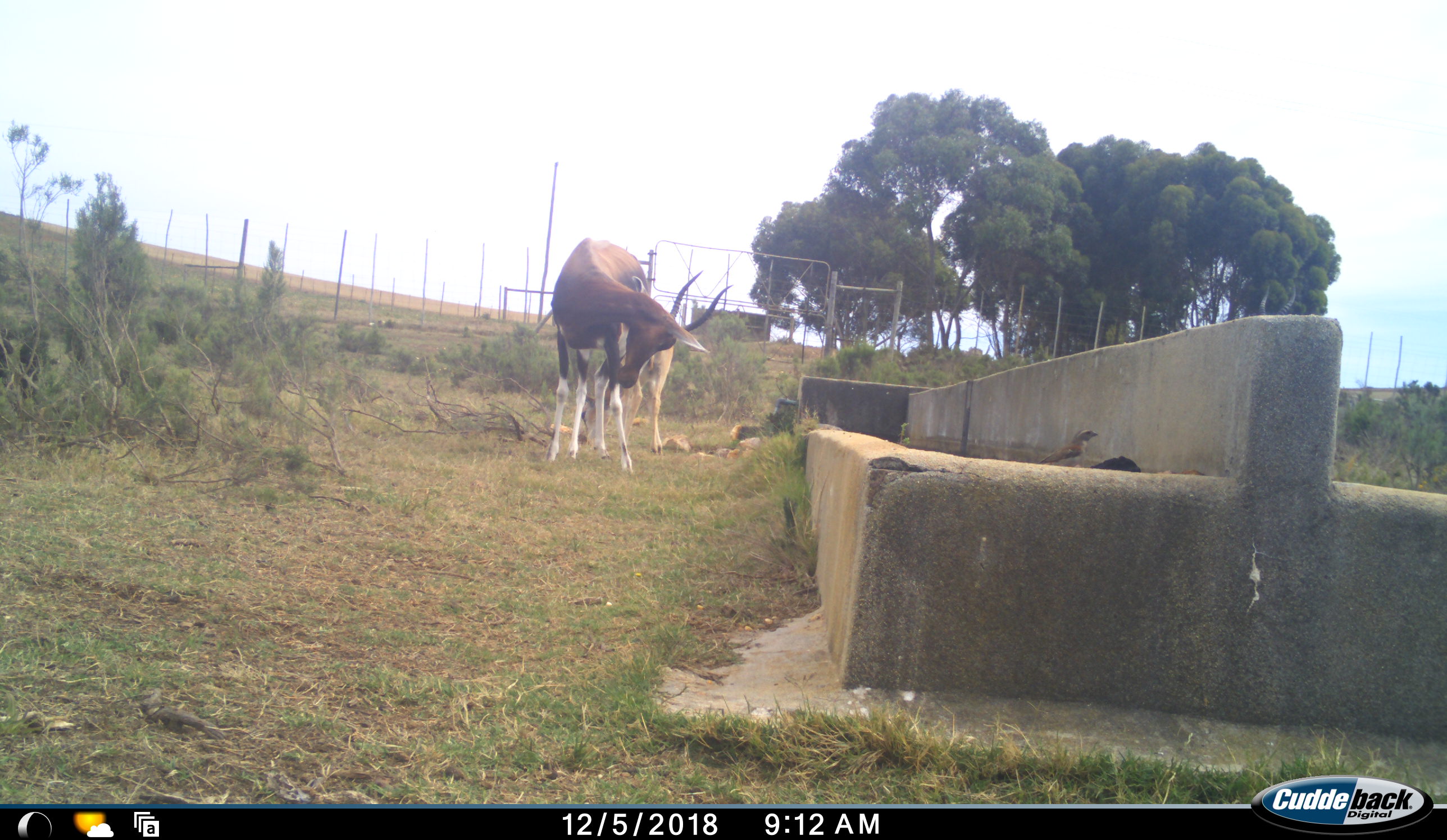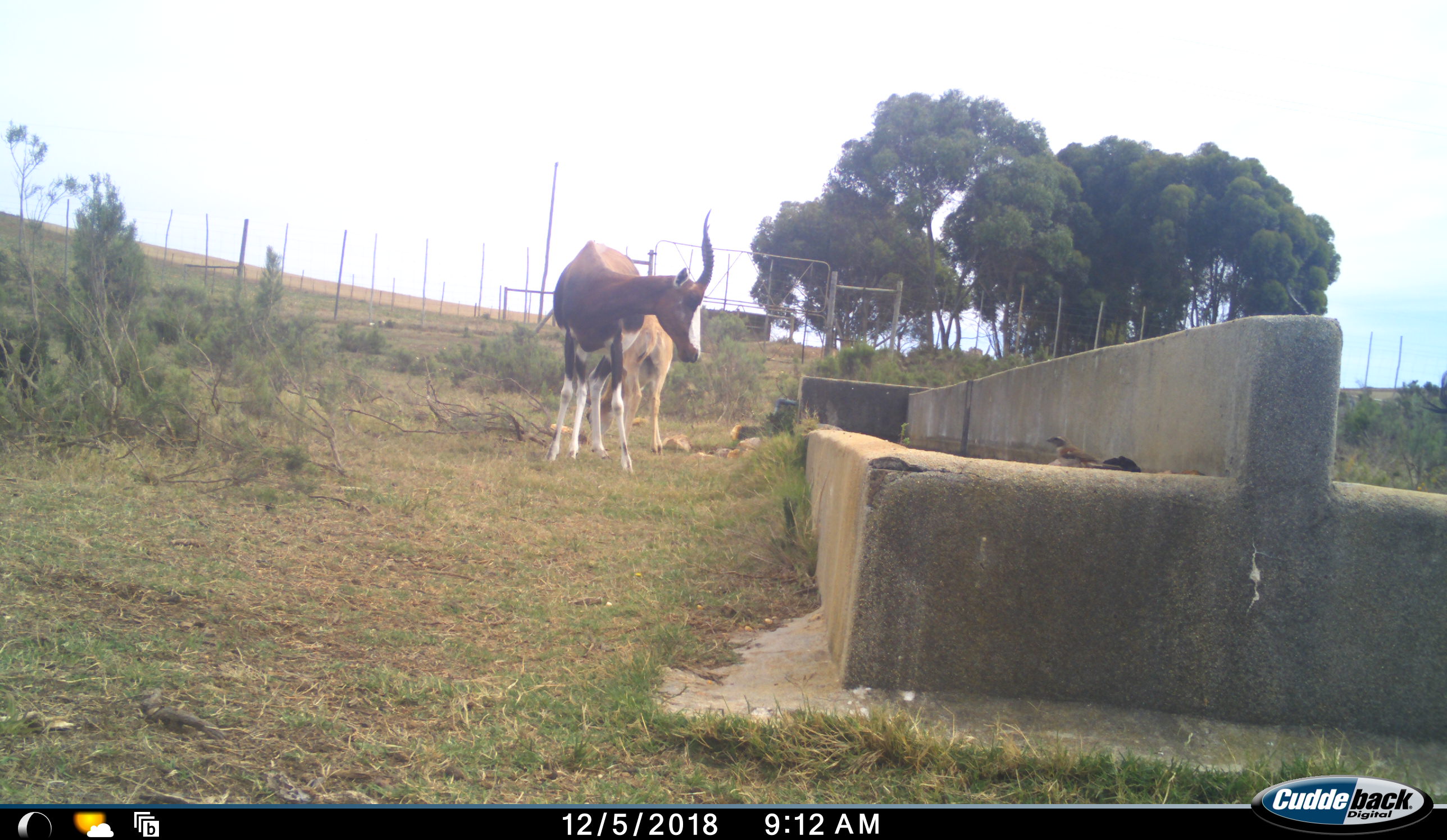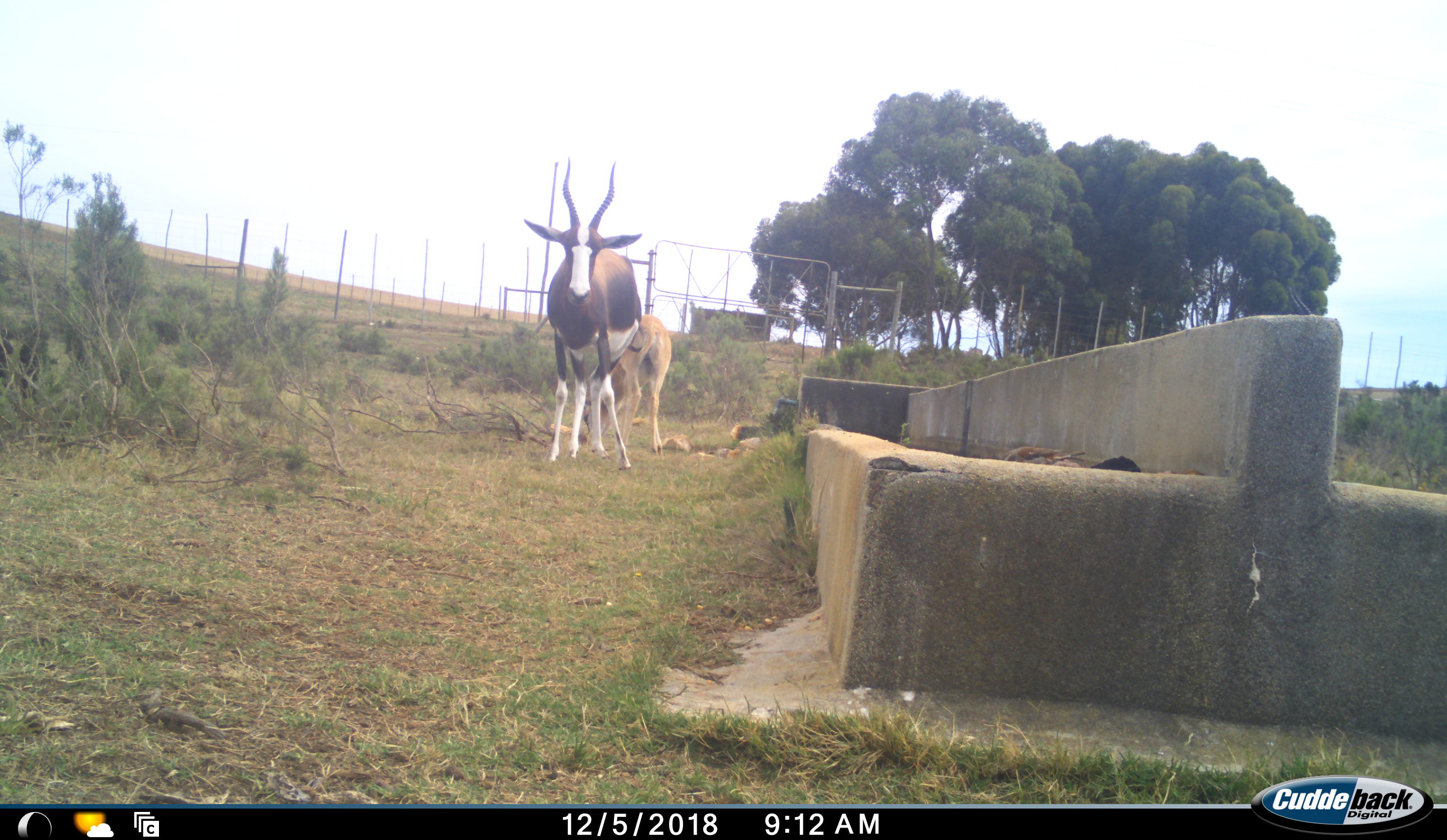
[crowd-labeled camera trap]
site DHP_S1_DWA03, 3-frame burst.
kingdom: Animalia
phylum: Chordata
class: Mammalia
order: Artiodactyla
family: Bovidae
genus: Damaliscus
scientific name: Damaliscus pygargus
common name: bontebok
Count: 2.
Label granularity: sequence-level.